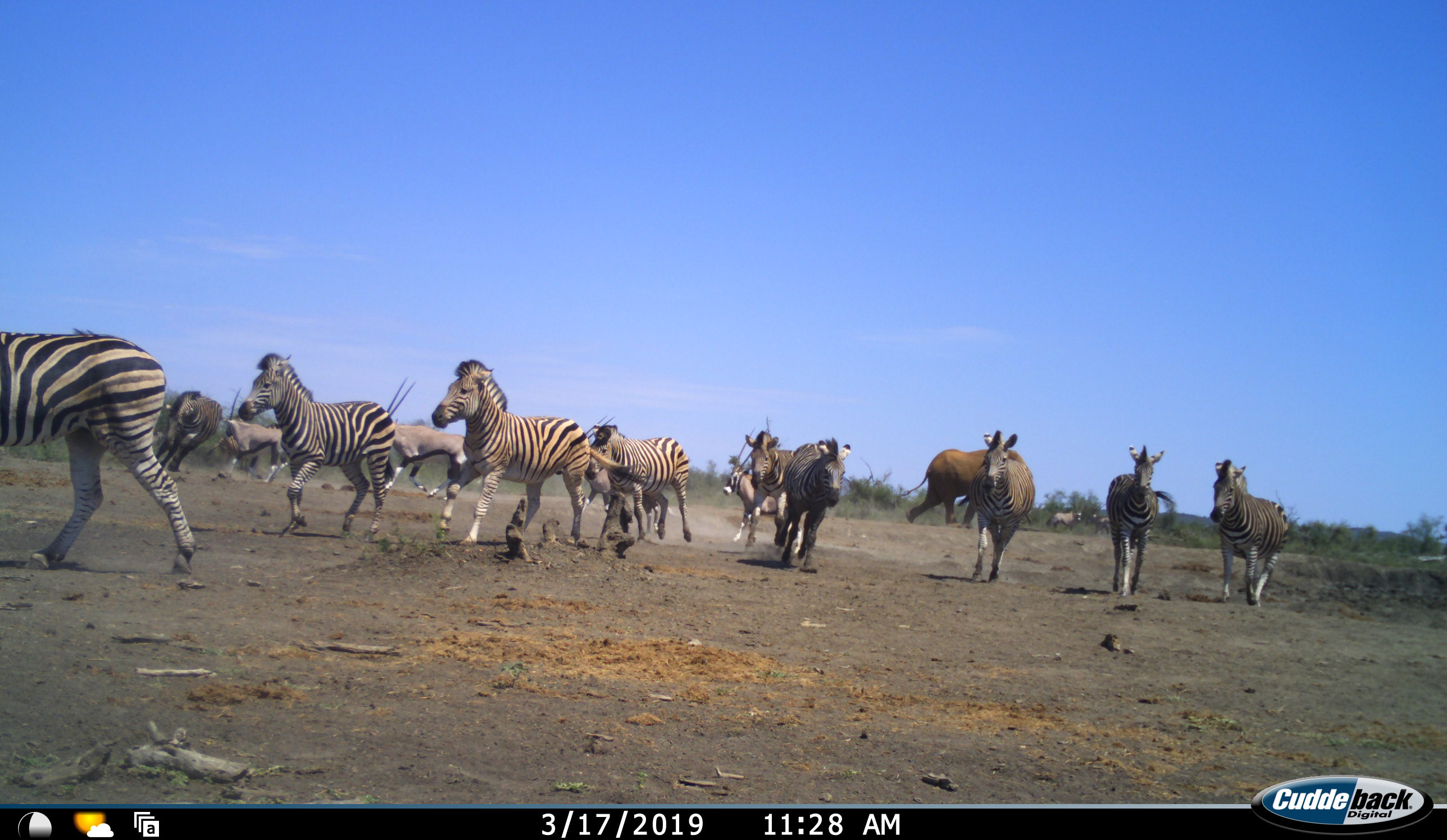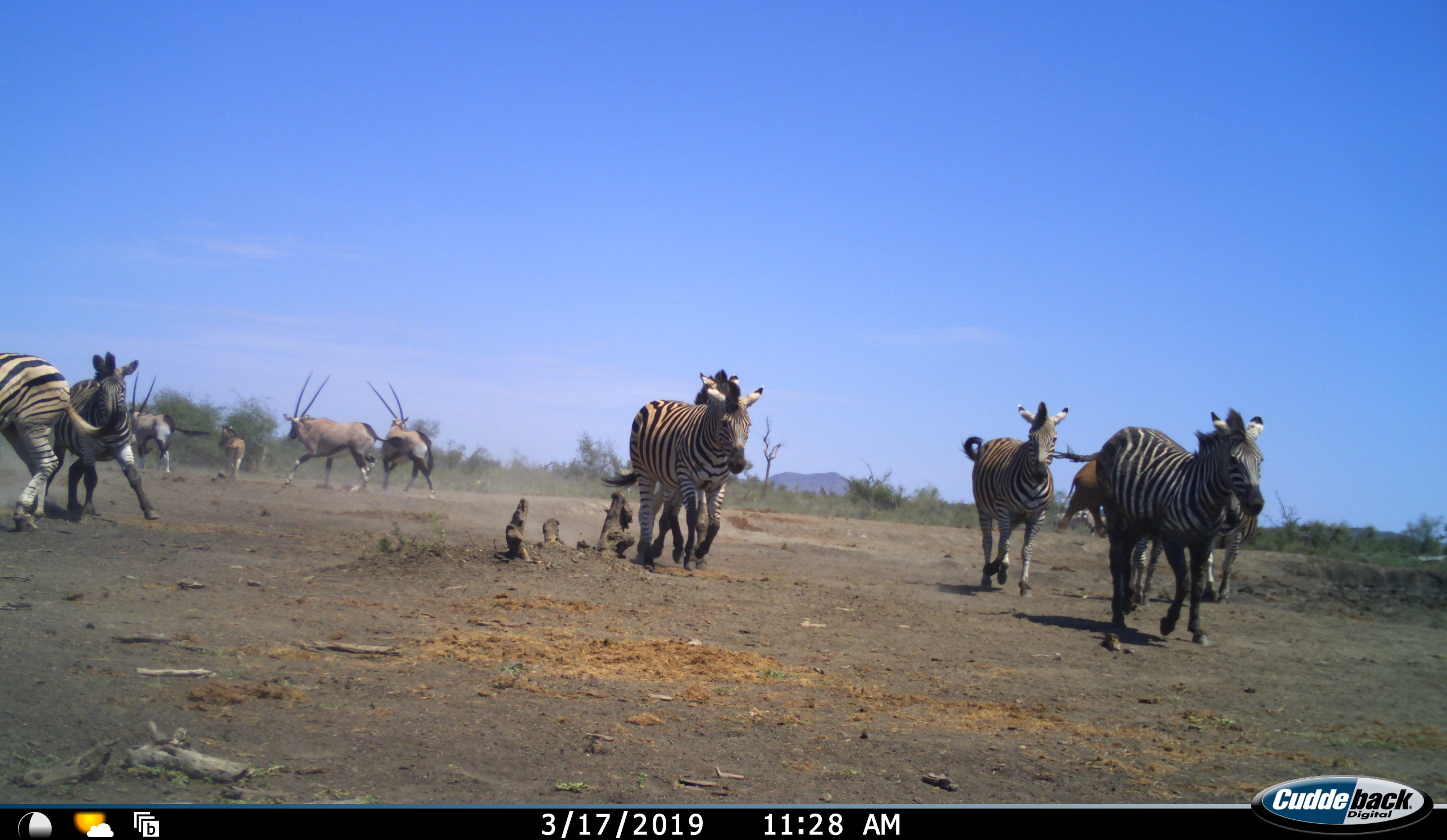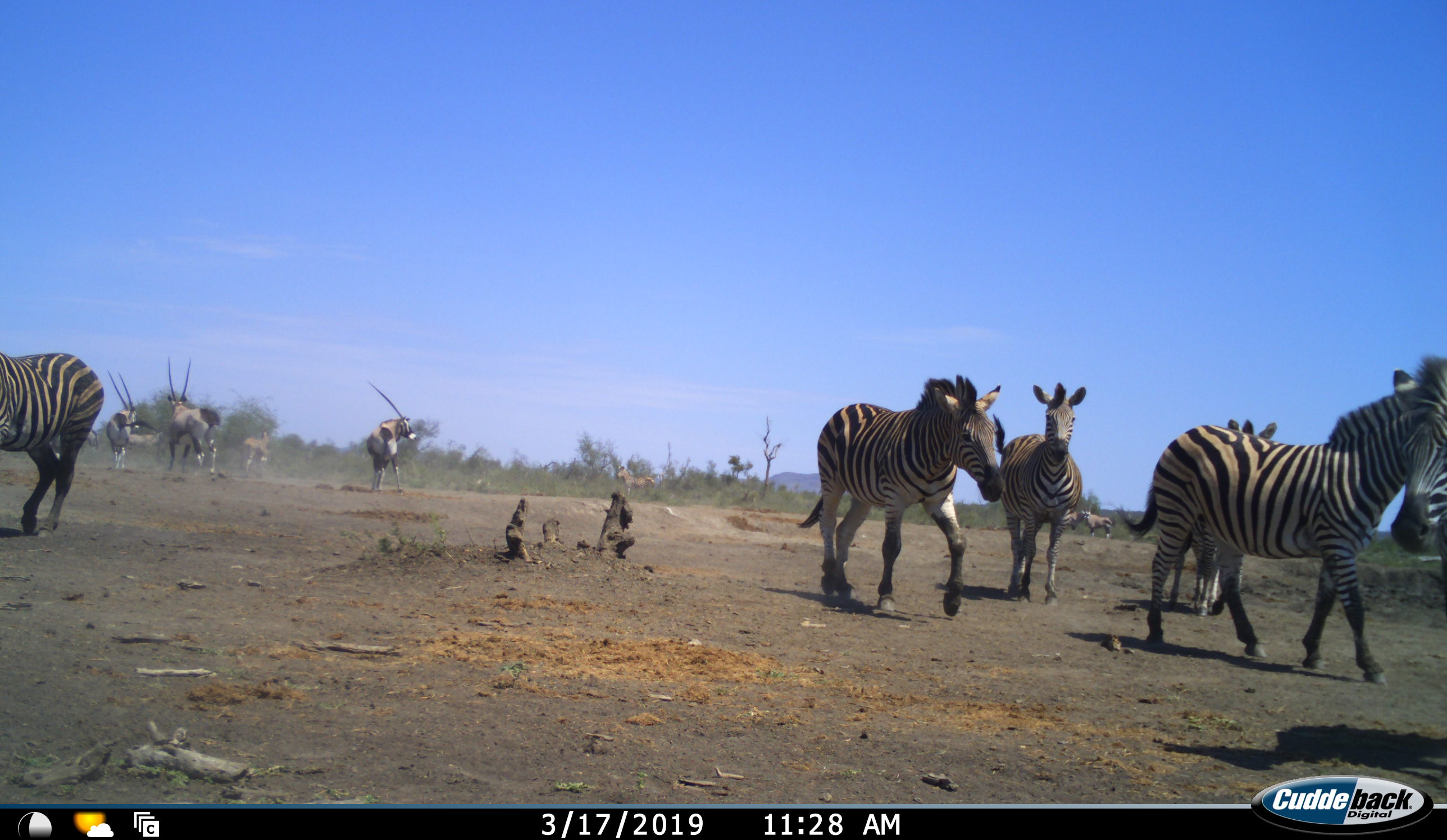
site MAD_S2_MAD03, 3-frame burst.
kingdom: Animalia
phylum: Chordata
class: Mammalia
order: Proboscidea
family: Elephantidae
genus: Loxodonta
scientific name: Loxodonta africana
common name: african bush elephant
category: elephant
Elephant (african bush elephant) (Loxodonta africana), count 1. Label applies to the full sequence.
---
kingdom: Animalia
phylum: Chordata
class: Mammalia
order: Artiodactyla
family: Bovidae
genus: Oryx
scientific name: Oryx gazella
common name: gemsbok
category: oryx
Oryx (gemsbok) (Oryx gazella), count 4. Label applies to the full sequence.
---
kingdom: Animalia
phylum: Chordata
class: Mammalia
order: Perissodactyla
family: Equidae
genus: Equus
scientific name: Equus quagga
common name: plains zebra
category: zebraplains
Zebraplains (plains zebra) (Equus quagga), count 10. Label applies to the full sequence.